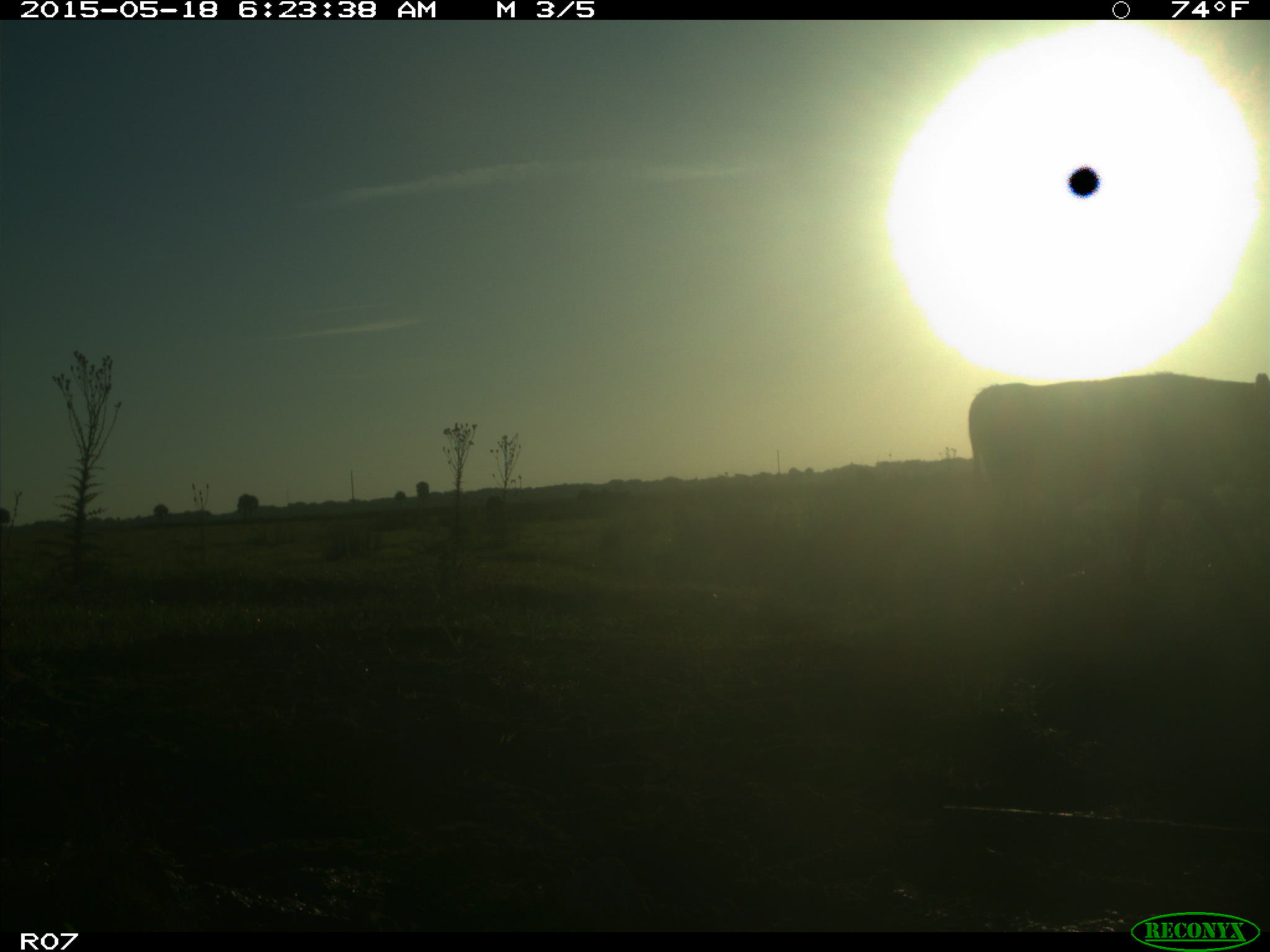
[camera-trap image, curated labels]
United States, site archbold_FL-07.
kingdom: Animalia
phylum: Chordata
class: Mammalia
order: Artiodactyla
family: Bovidae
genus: Bos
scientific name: Bos taurus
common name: domestic cow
Bos taurus (domestic cow).